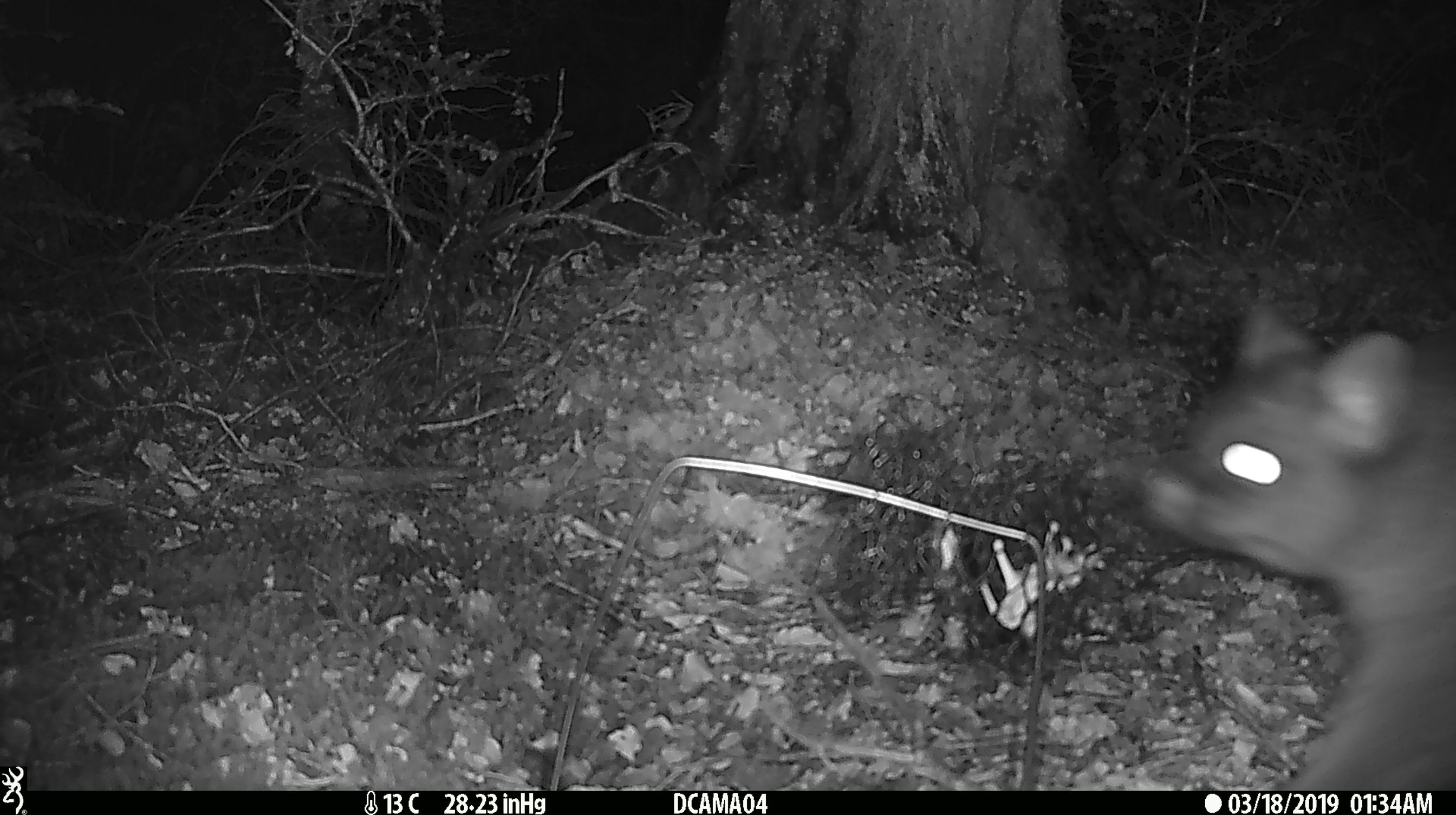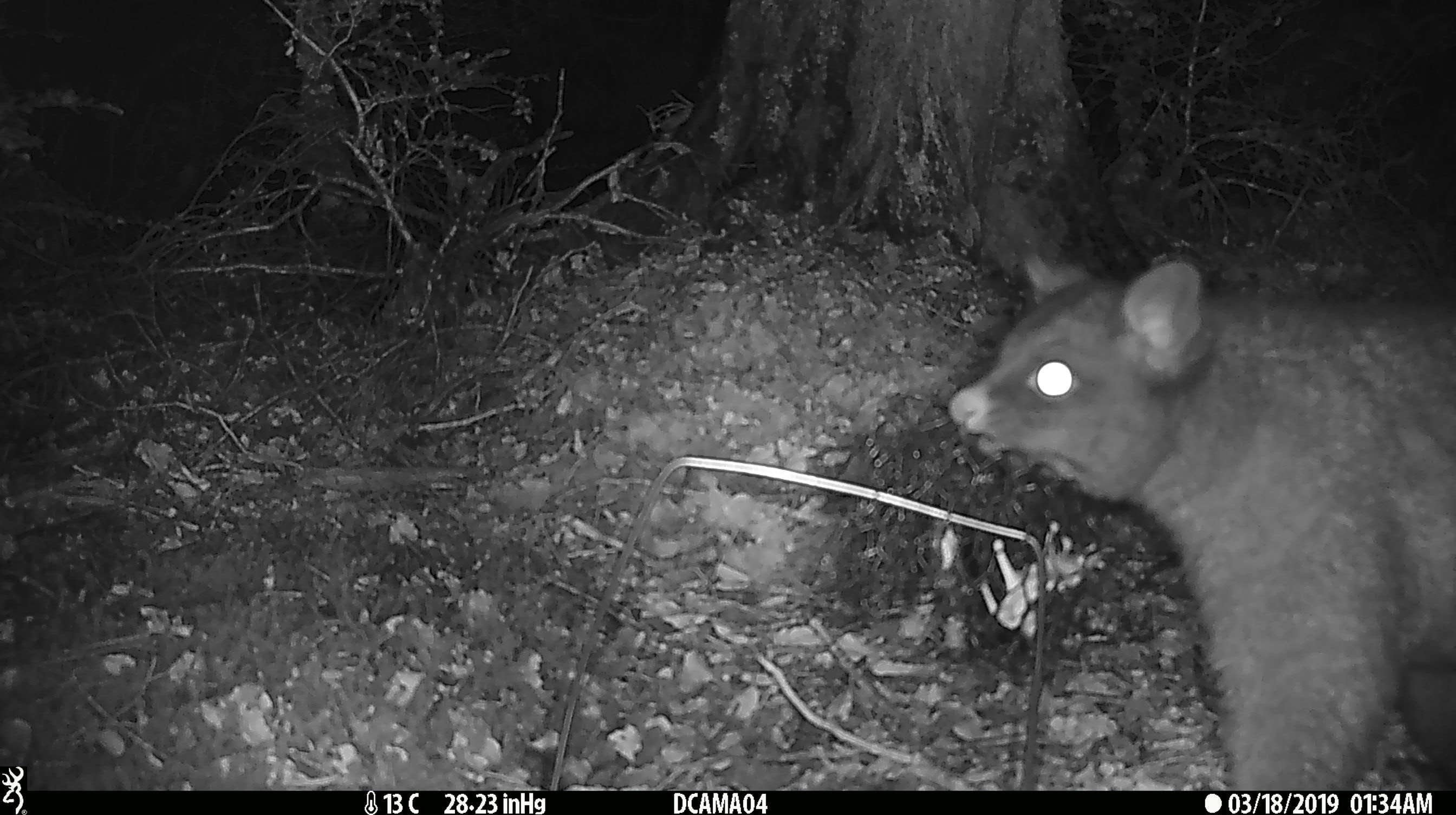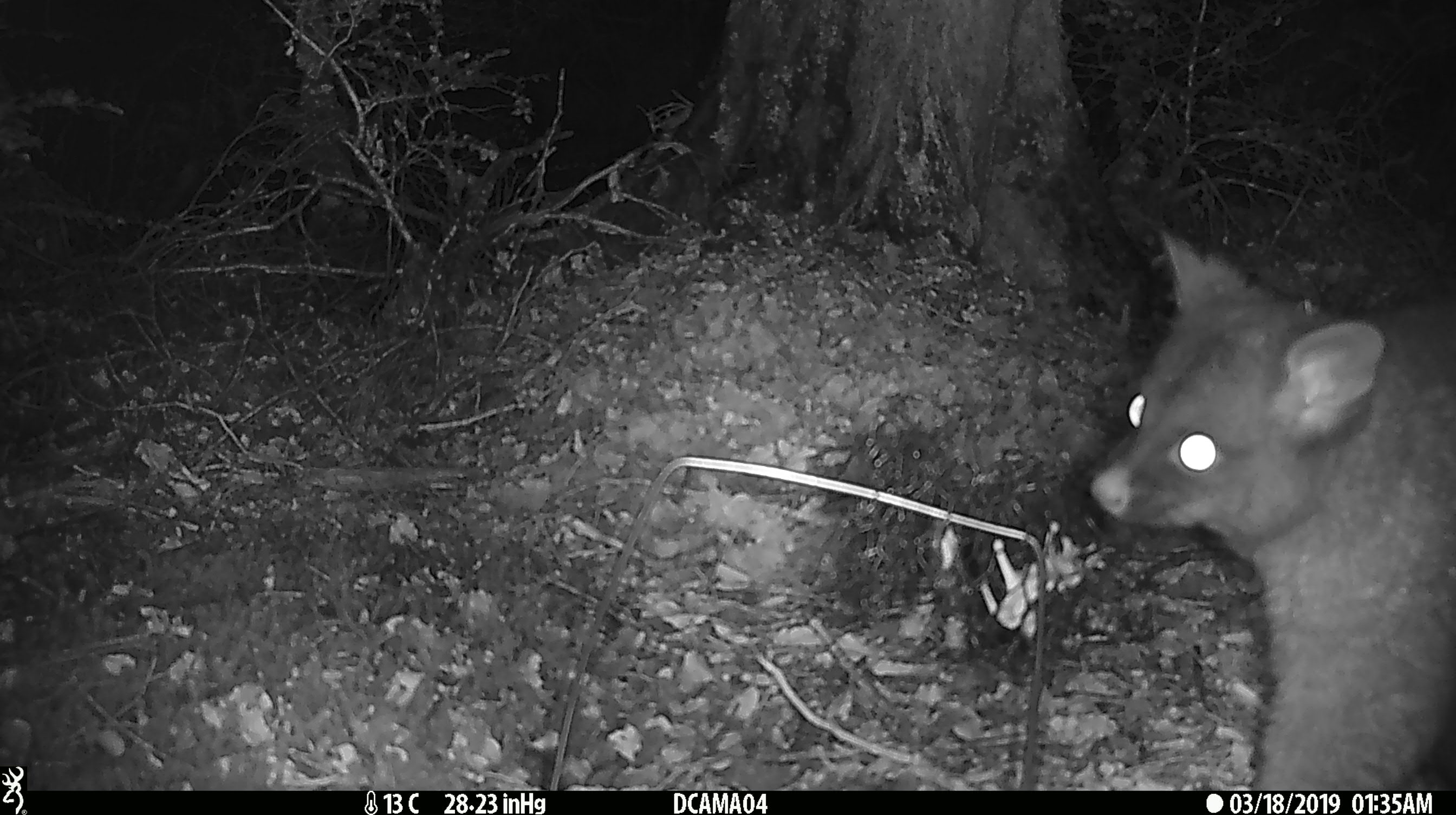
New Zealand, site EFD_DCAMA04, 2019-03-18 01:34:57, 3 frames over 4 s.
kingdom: Animalia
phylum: Chordata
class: Mammalia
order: Diprotodontia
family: Phalangeridae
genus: Trichosurus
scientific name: Trichosurus vulpecula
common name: common brushtail possum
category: possum